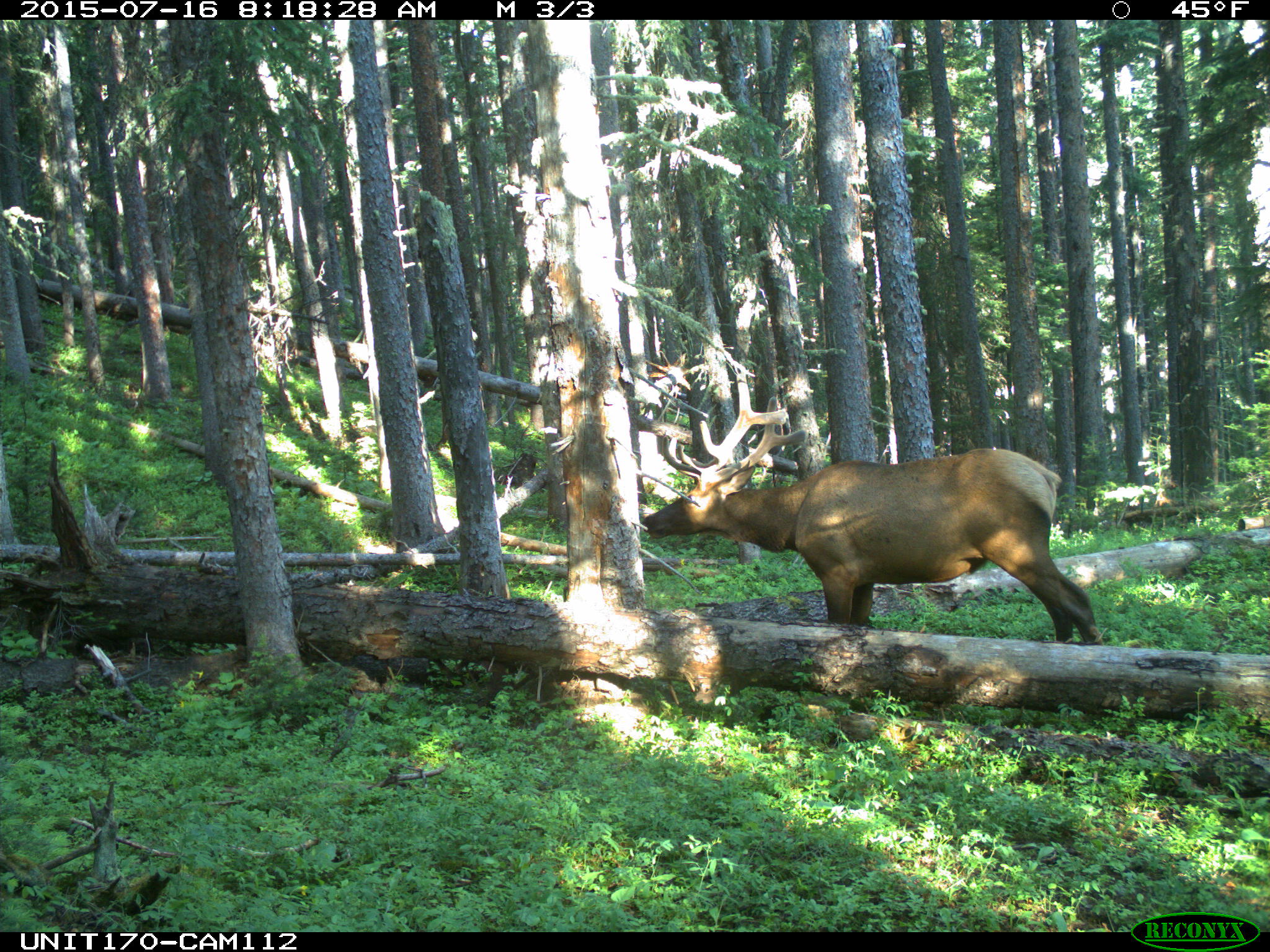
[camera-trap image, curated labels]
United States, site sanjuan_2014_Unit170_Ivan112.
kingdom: Animalia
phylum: Chordata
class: Mammalia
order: Artiodactyla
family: Cervidae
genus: Cervus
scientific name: Cervus elaphus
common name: red deer